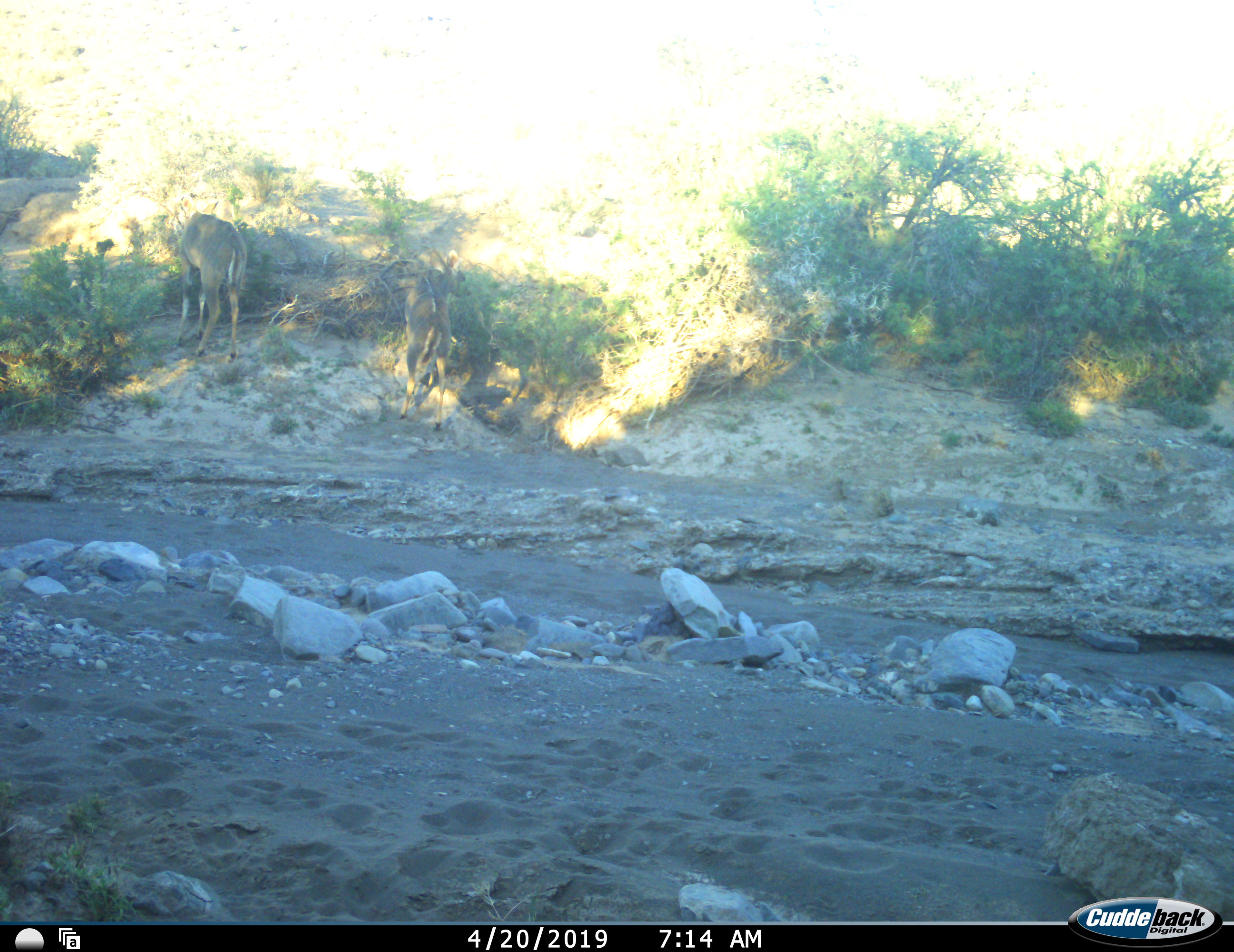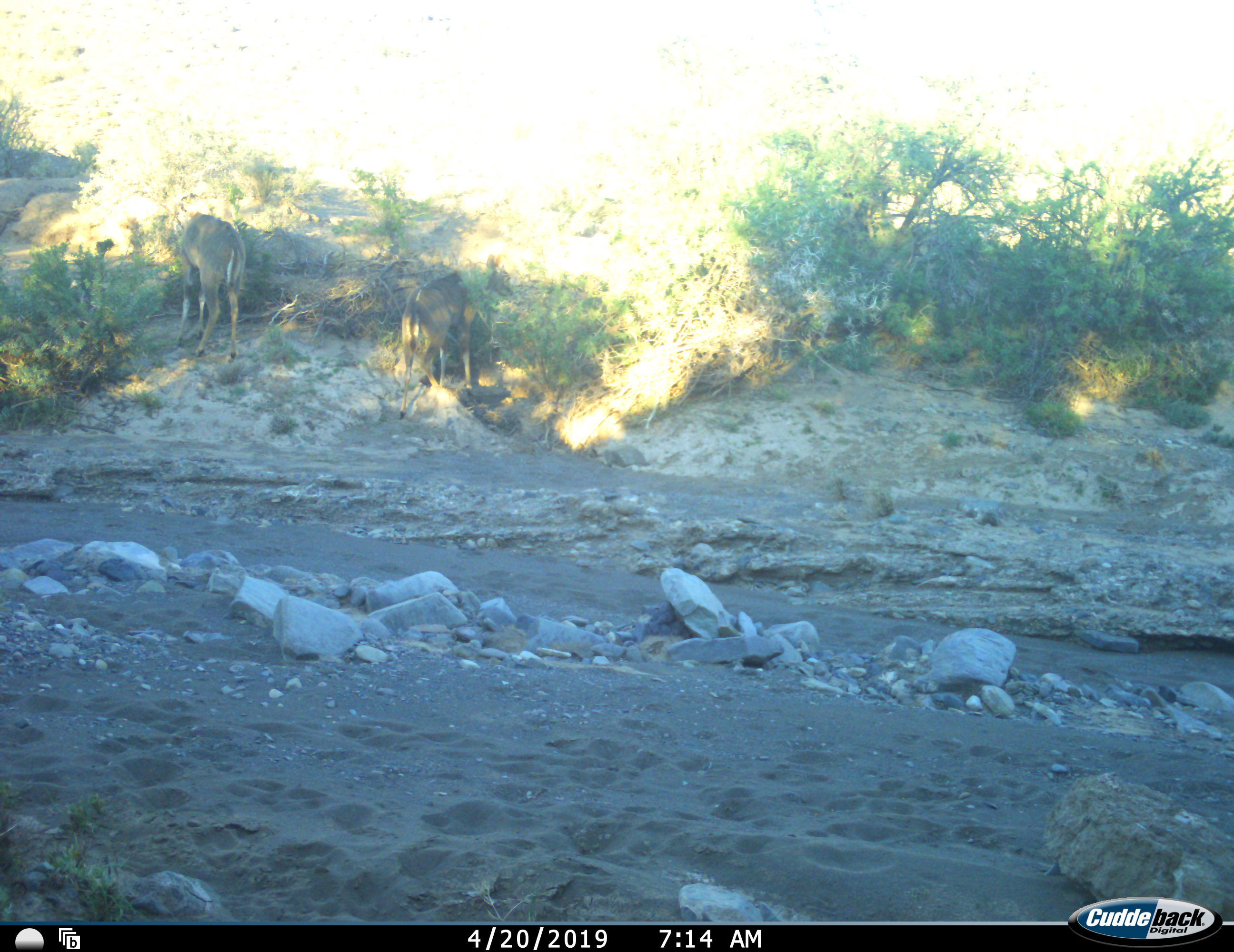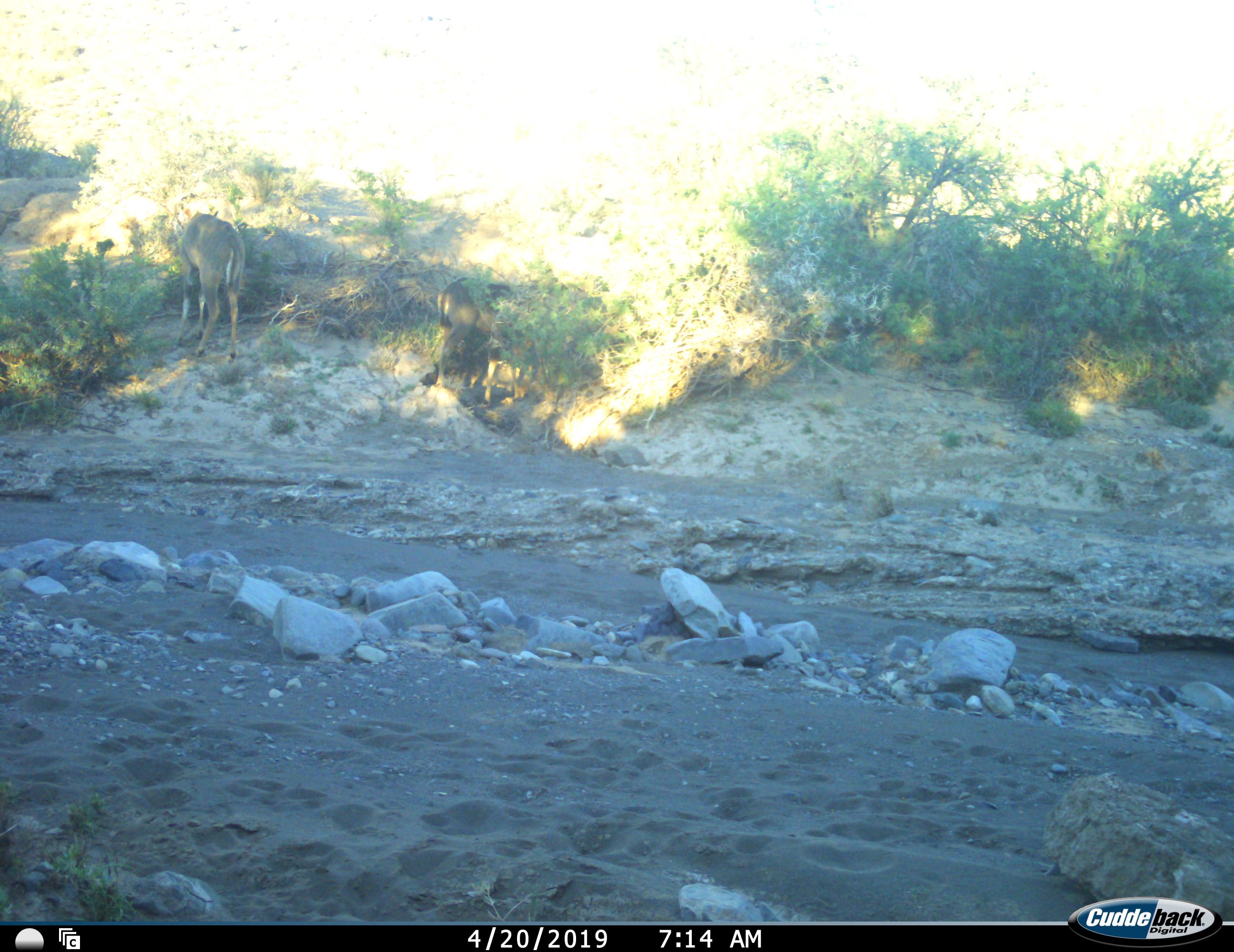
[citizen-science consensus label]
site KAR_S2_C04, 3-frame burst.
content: unidentified animal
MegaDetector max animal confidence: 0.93